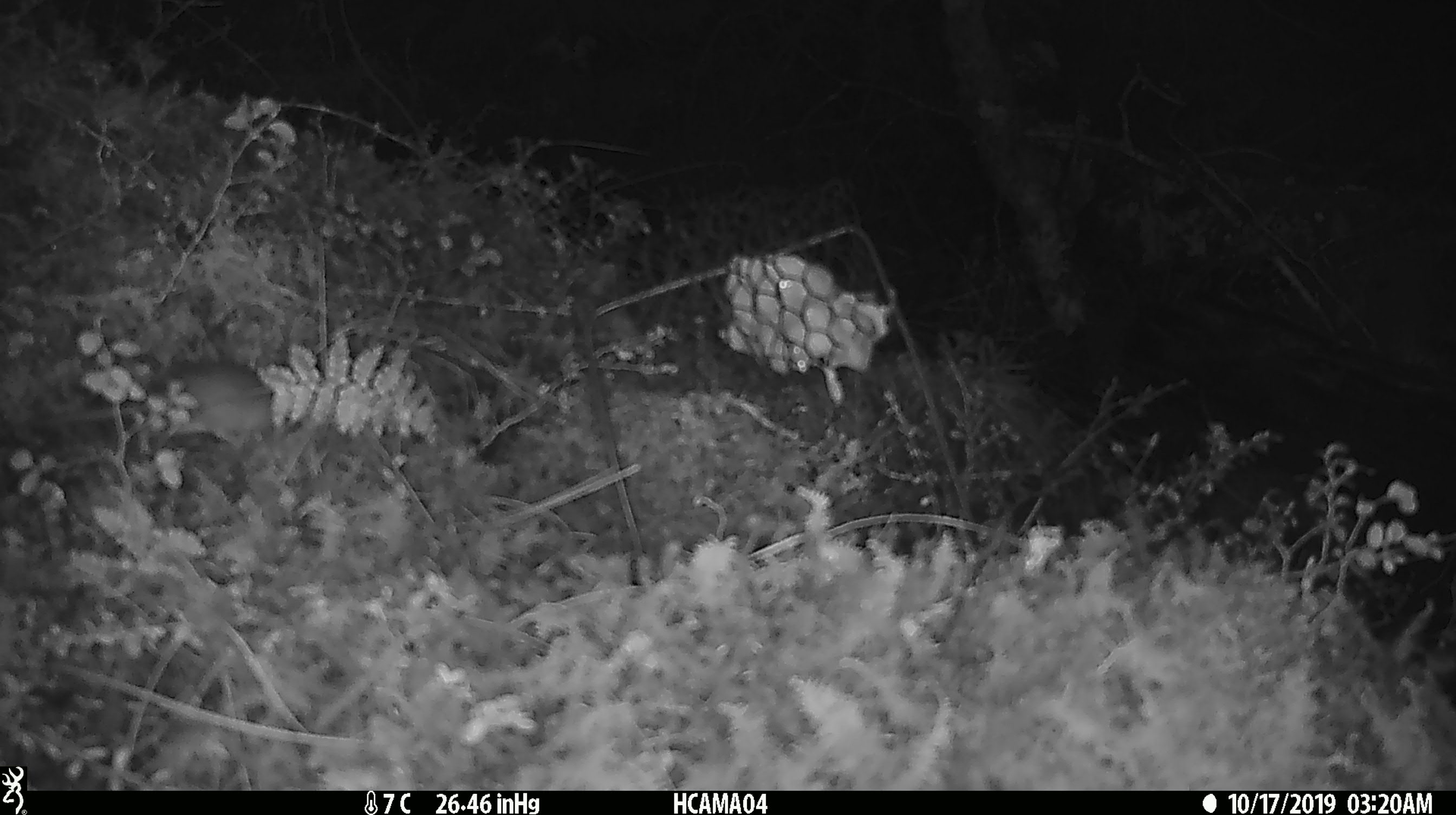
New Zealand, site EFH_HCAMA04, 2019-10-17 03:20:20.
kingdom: Animalia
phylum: Chordata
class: Mammalia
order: Rodentia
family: Muridae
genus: Mus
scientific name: Mus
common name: mouse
Mouse (Mus).